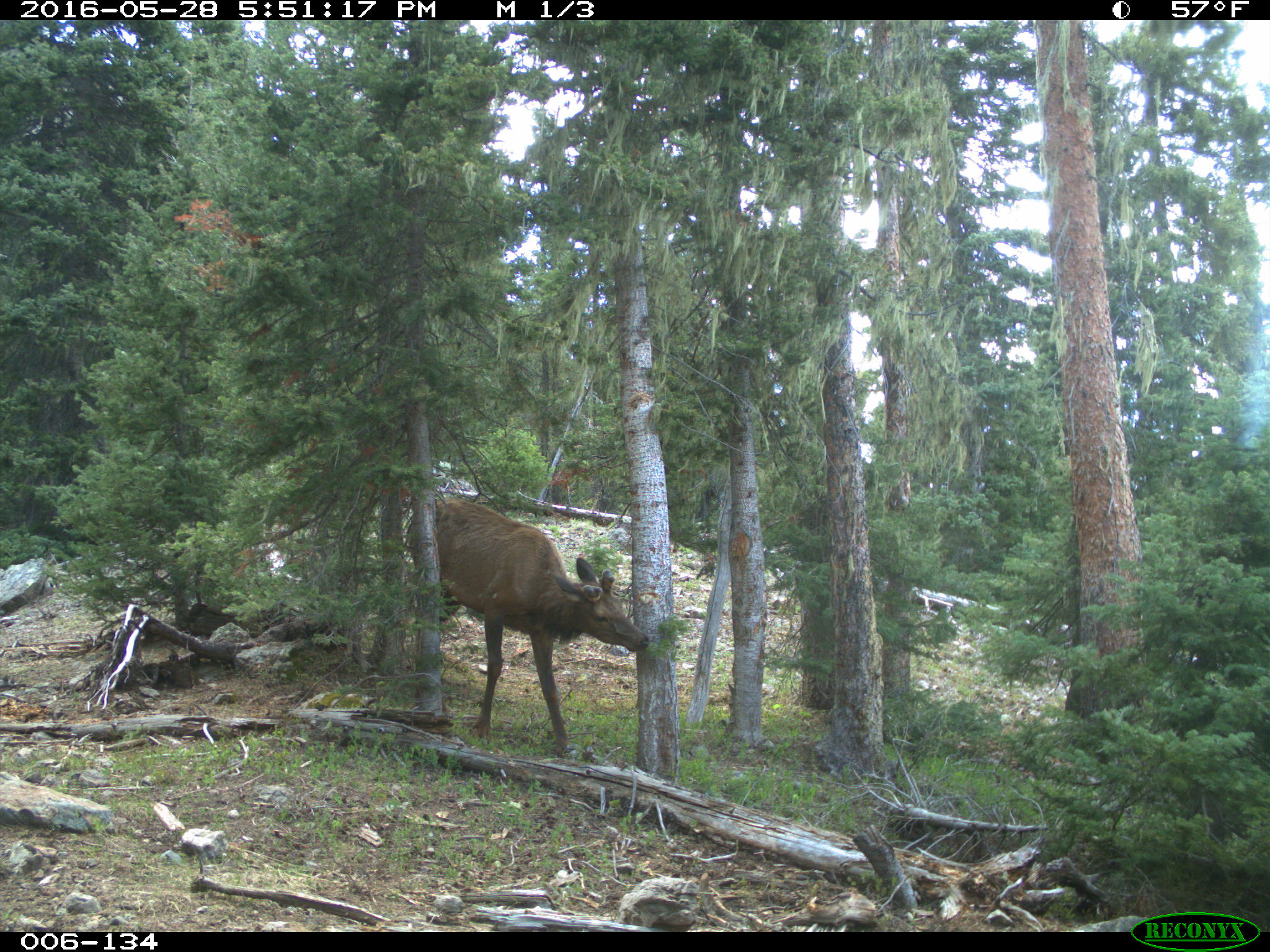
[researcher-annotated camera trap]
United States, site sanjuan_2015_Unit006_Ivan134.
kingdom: Animalia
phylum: Chordata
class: Mammalia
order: Artiodactyla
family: Cervidae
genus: Cervus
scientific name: Cervus elaphus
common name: red deer